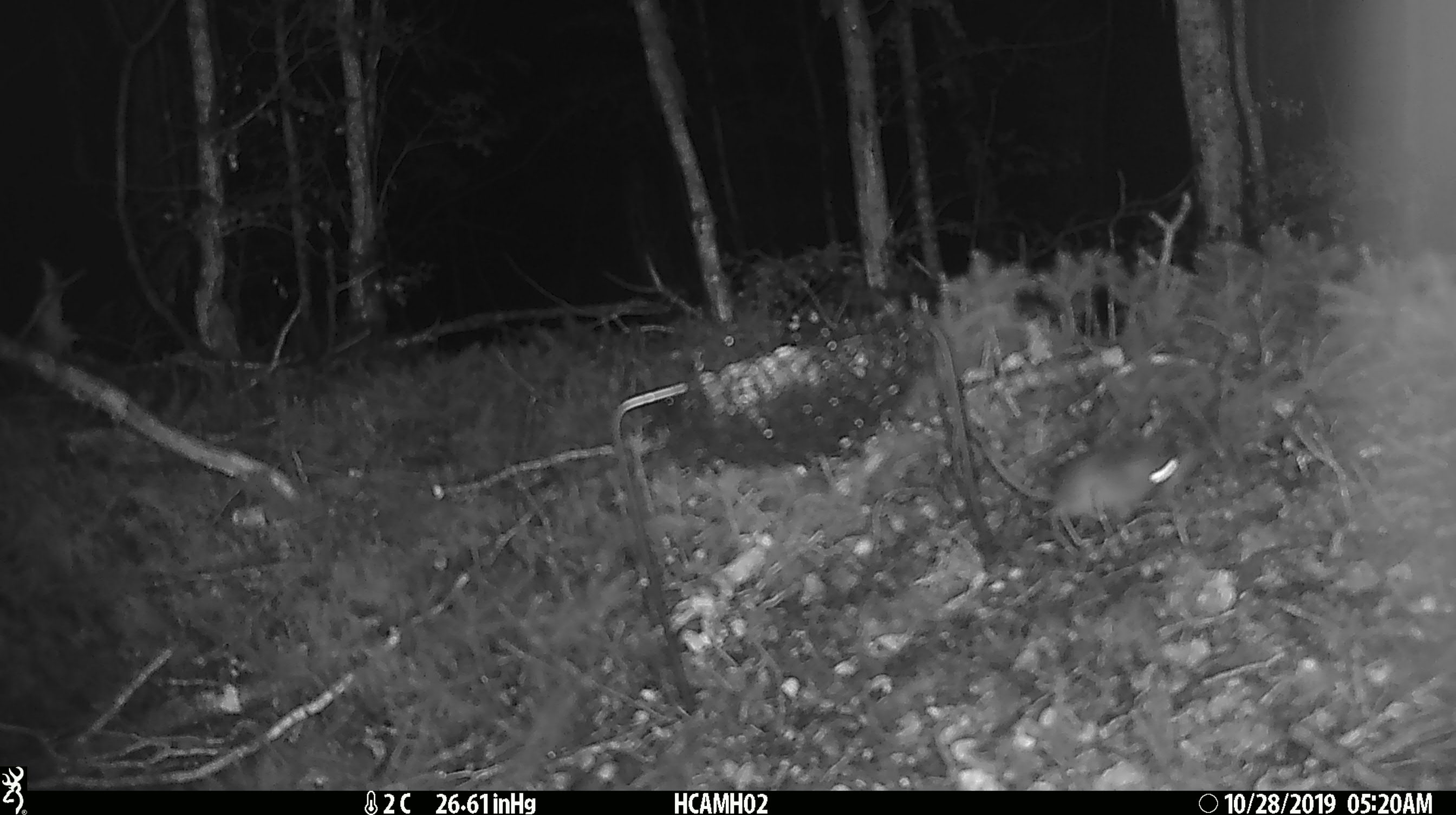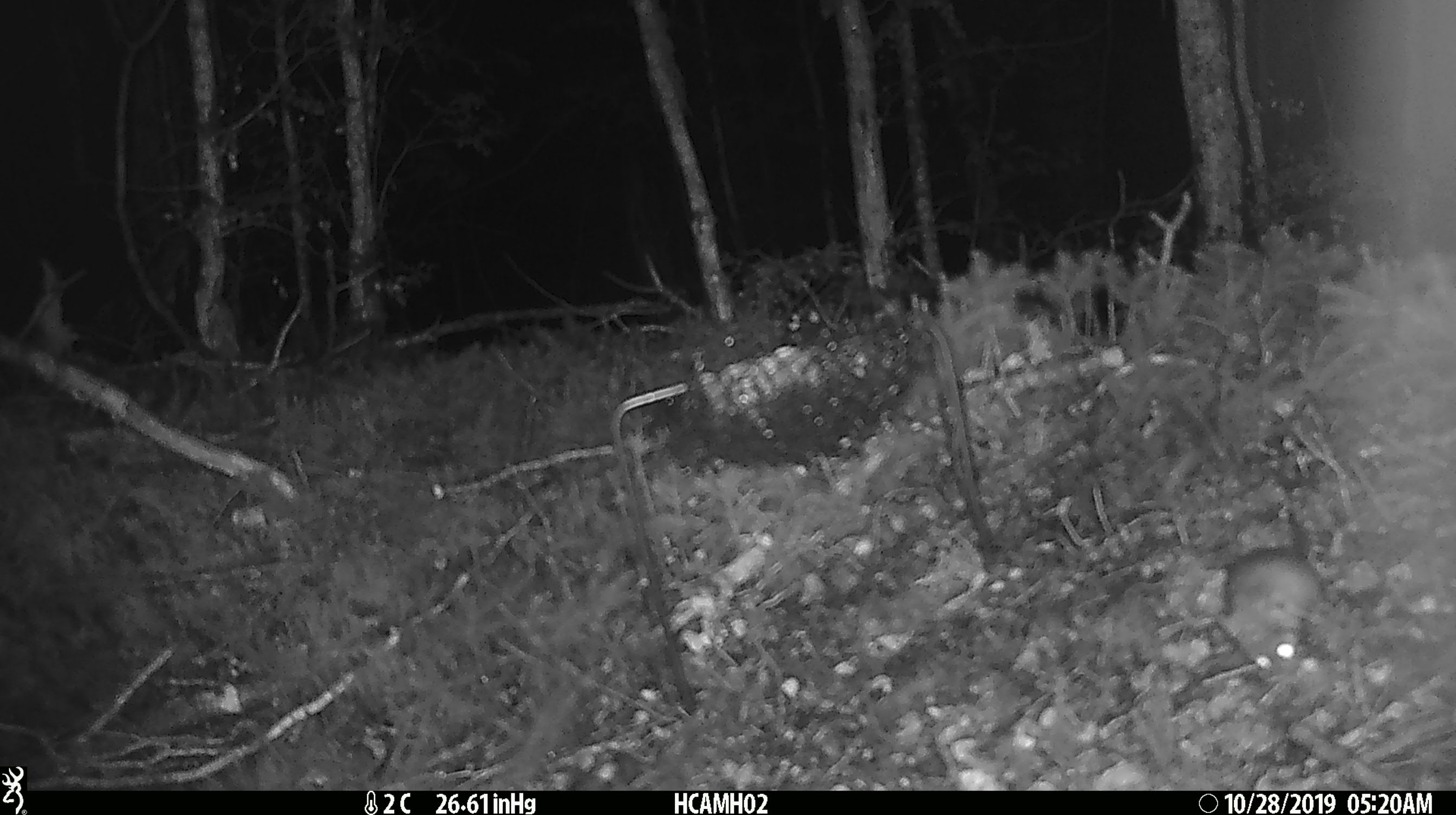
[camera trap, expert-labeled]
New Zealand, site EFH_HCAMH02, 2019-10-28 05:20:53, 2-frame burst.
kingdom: Animalia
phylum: Chordata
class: Mammalia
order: Rodentia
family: Muridae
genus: Mus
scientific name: Mus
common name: mouse